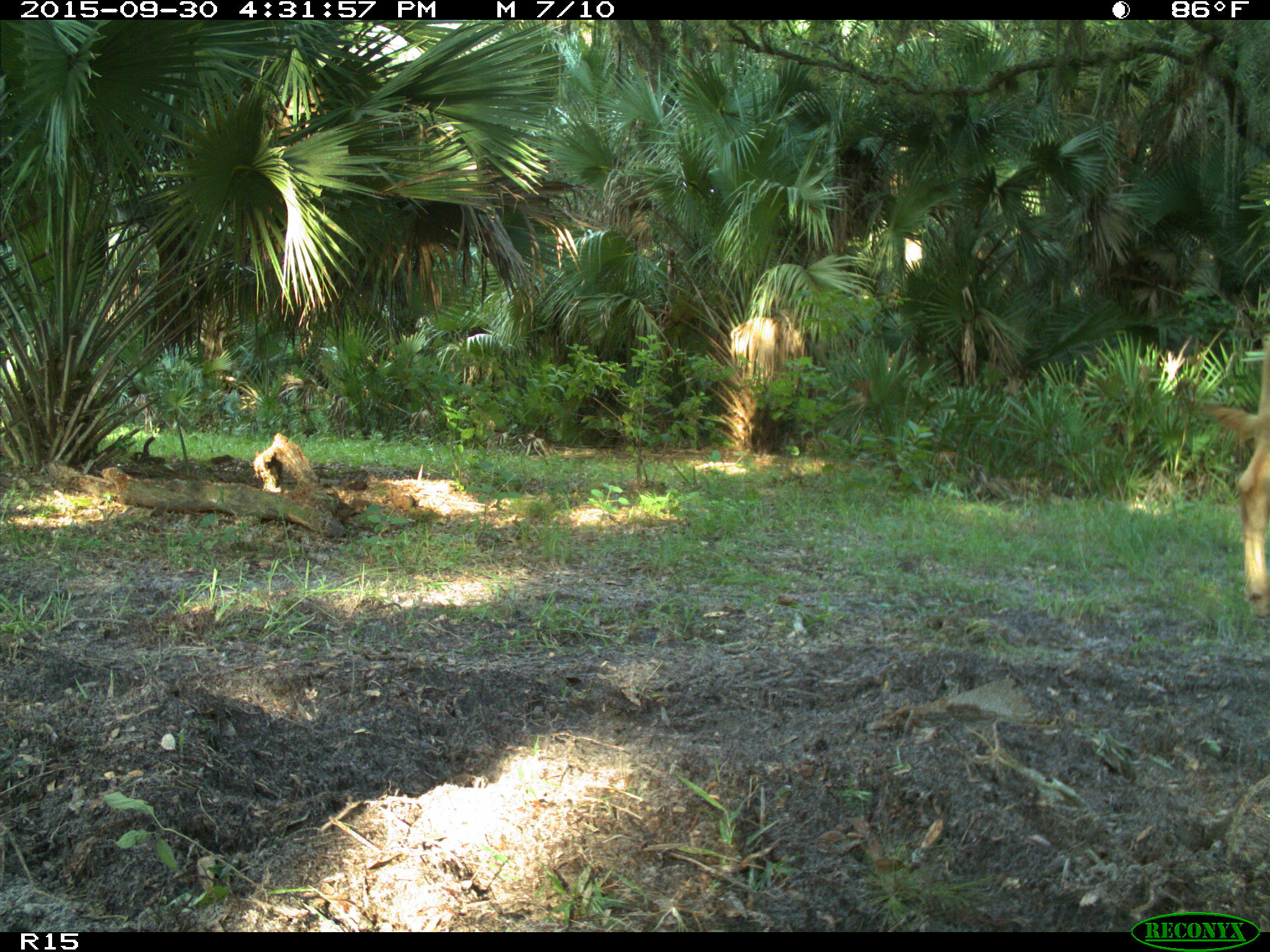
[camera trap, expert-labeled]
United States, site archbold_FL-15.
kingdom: Animalia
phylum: Chordata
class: Mammalia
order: Artiodactyla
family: Bovidae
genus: Bos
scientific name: Bos taurus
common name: domestic cow